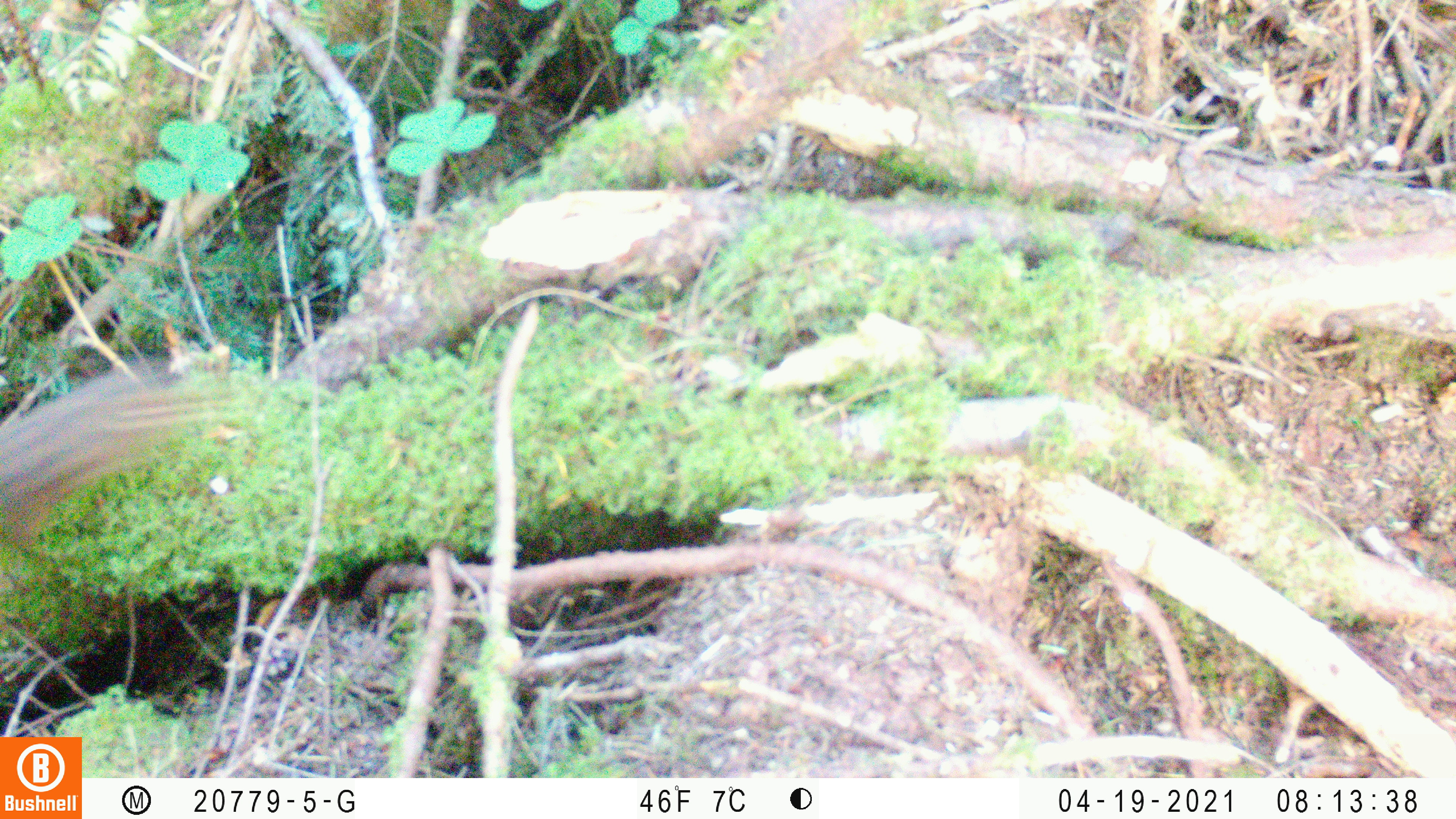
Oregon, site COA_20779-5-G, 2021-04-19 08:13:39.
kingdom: Animalia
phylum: Chordata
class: Mammalia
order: Rodentia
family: Sciuridae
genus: Neotamias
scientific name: Neotamias townsendii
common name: townsend's chipmunk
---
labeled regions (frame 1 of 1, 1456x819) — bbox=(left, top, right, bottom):
townsend's chipmunk: bbox=(0, 313, 295, 578)